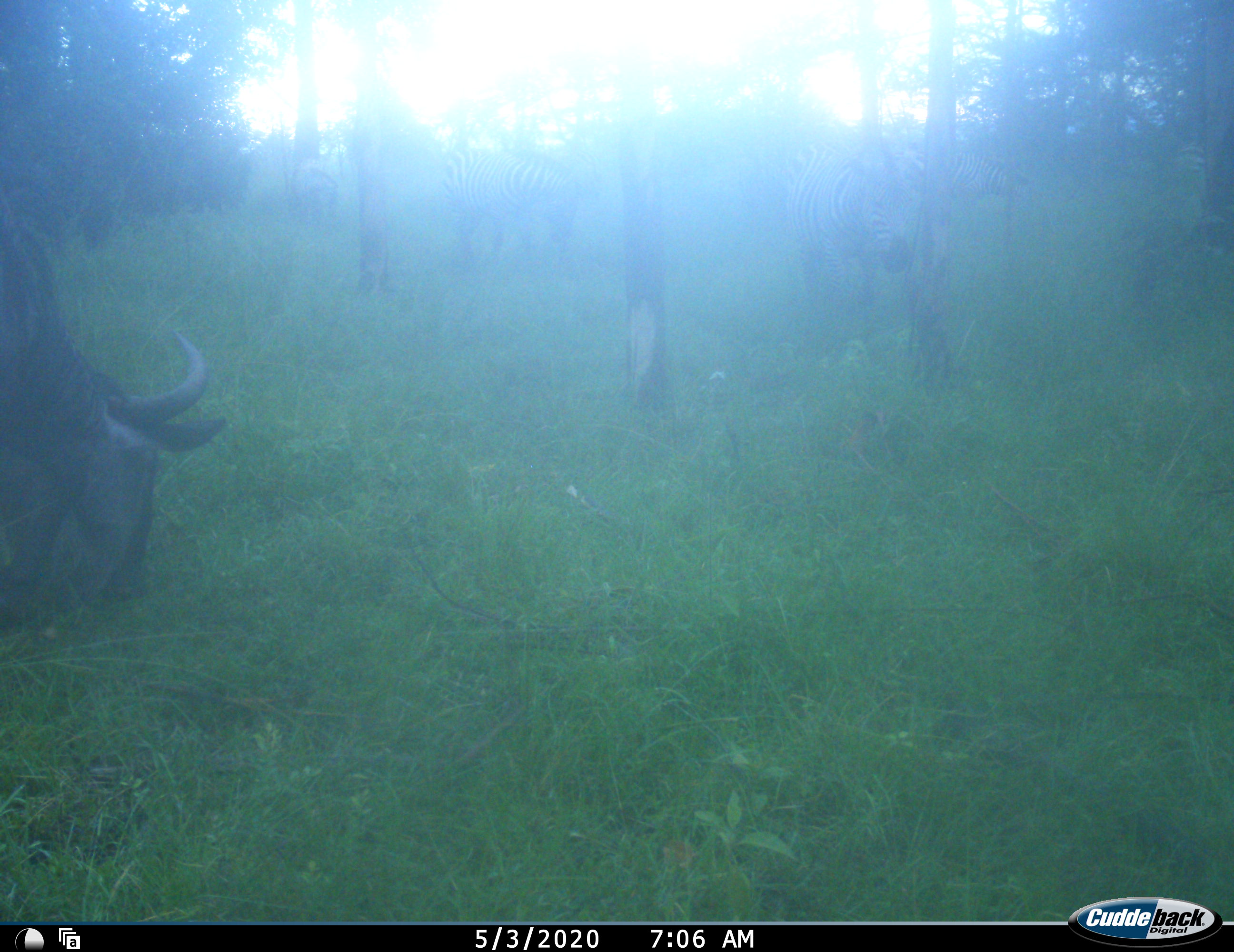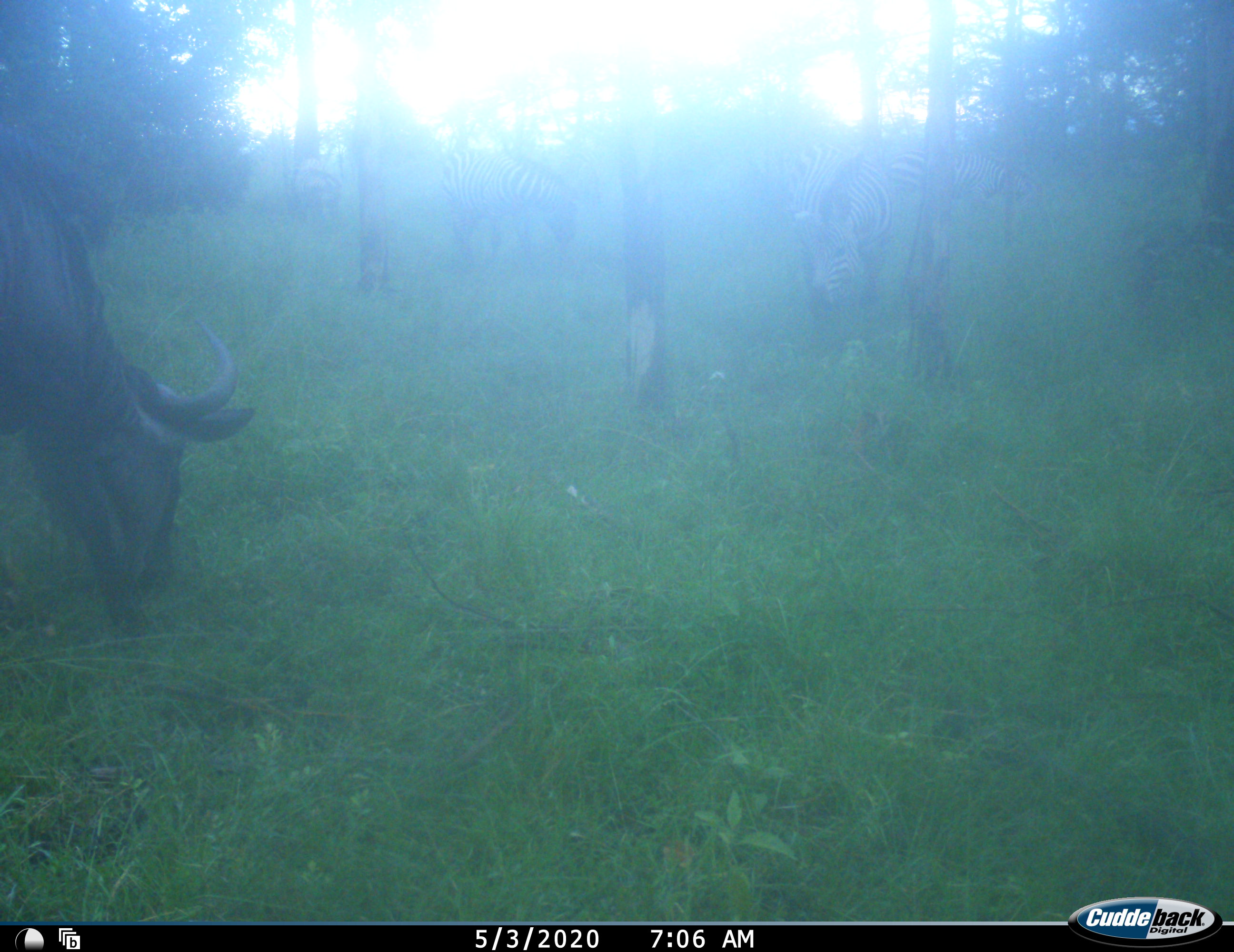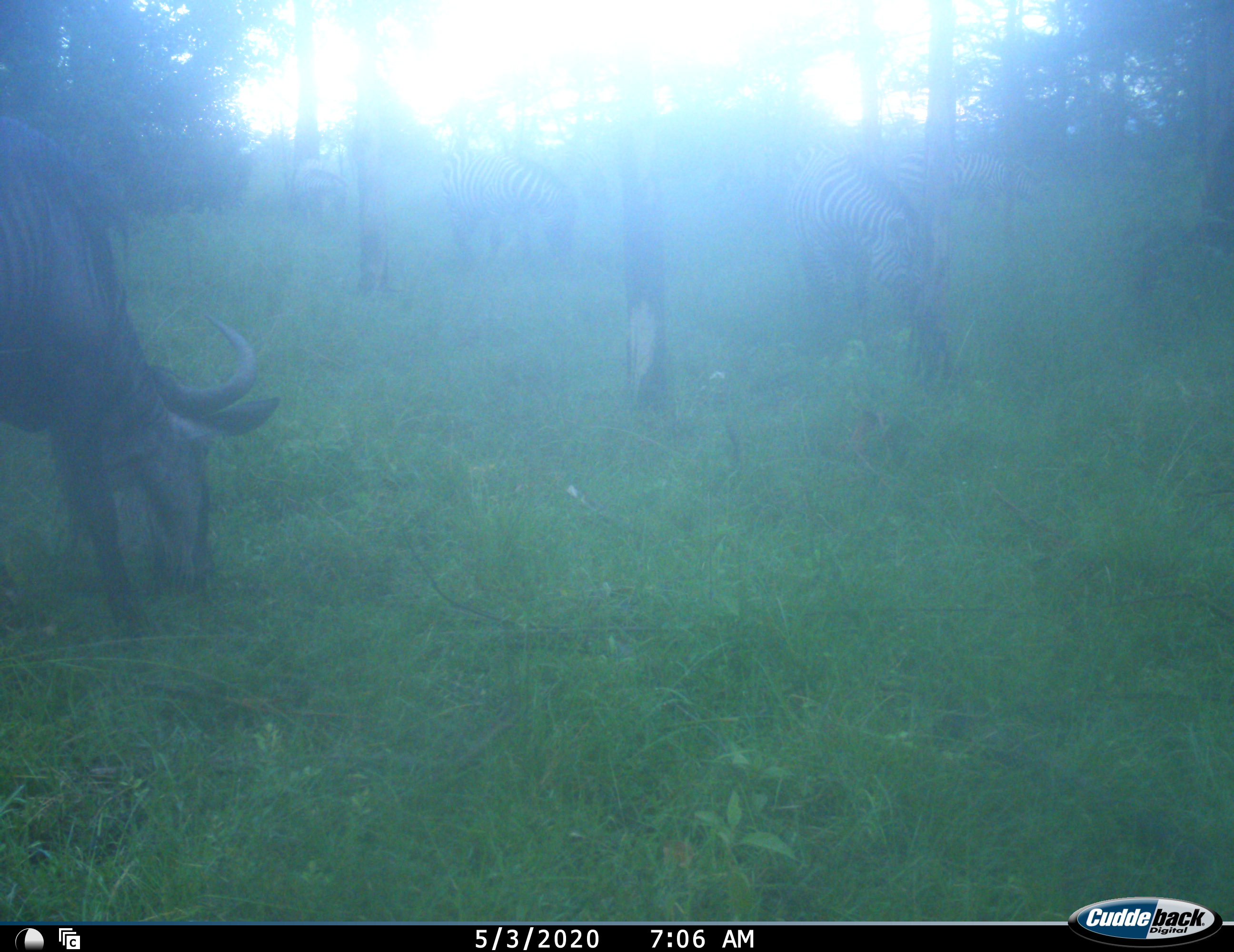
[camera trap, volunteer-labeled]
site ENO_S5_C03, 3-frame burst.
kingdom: Animalia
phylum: Chordata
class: Mammalia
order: Artiodactyla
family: Bovidae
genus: Connochaetes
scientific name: Connochaetes taurinus taurinus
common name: blue wildebeest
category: wildebeestblue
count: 1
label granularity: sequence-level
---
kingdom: Animalia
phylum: Chordata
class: Mammalia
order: Perissodactyla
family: Equidae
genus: Equus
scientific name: Equus quagga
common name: plains zebra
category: zebraplains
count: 5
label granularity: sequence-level